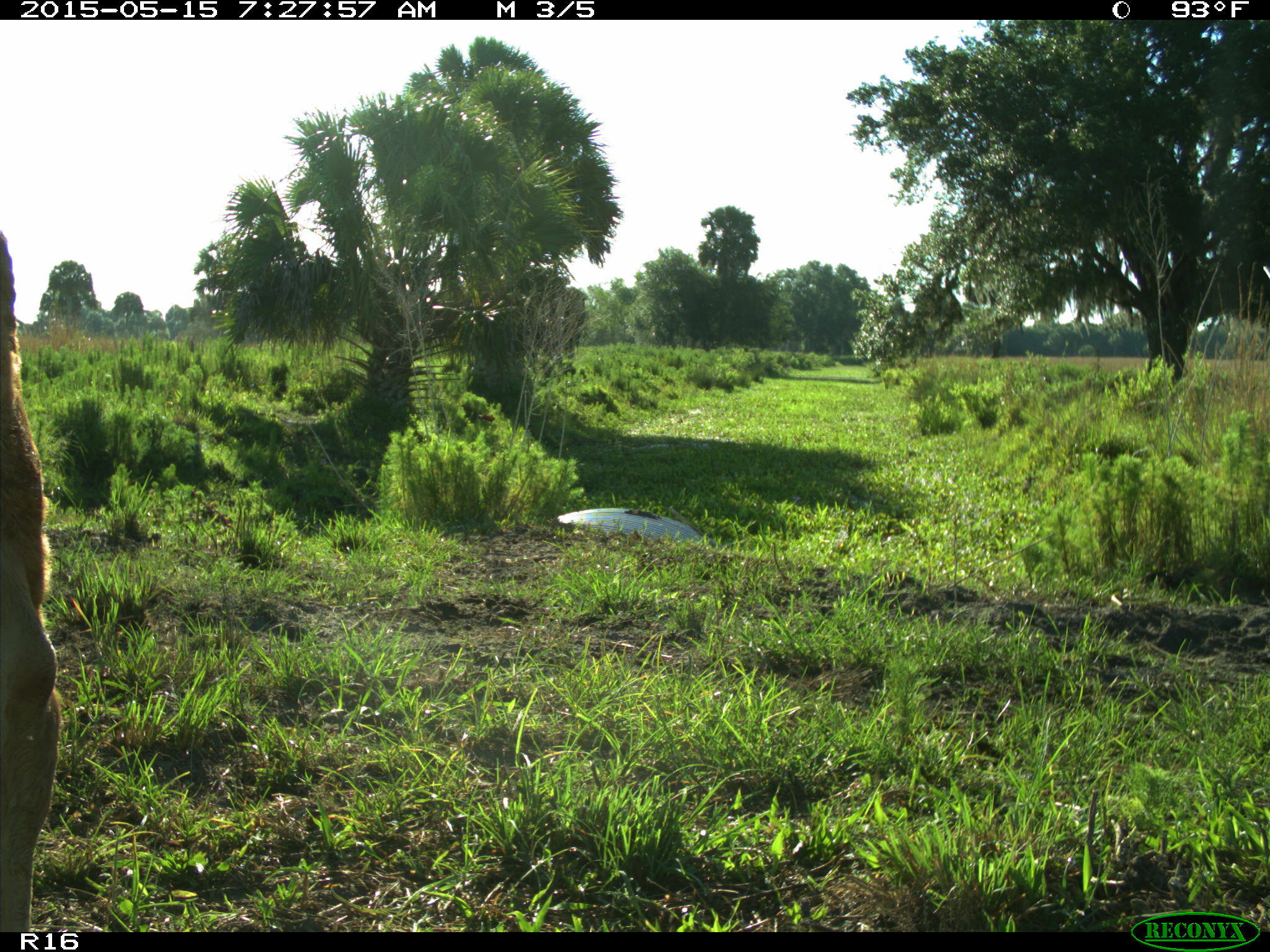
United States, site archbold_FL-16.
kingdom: Animalia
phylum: Chordata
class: Mammalia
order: Artiodactyla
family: Bovidae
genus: Bos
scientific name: Bos taurus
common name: domestic cow